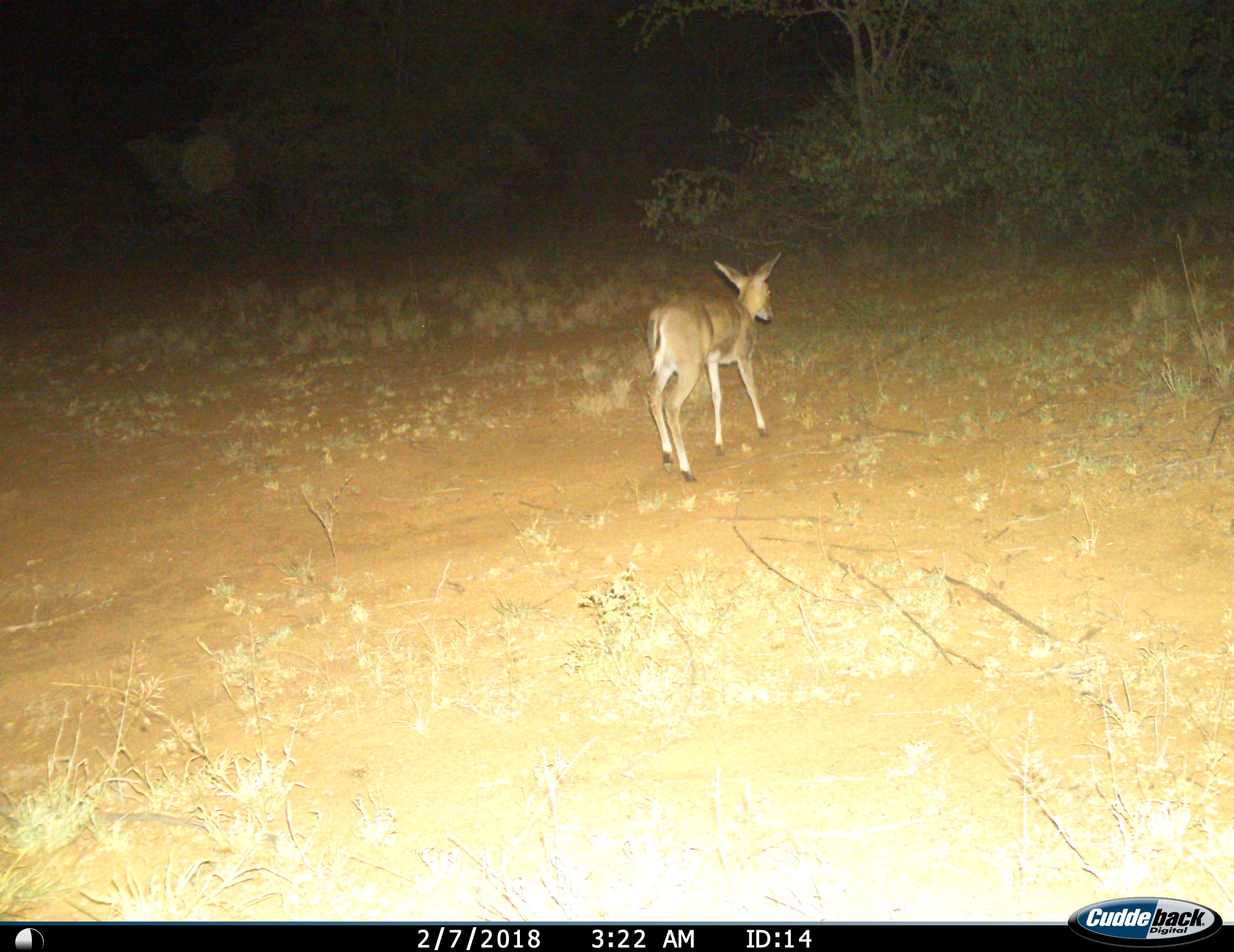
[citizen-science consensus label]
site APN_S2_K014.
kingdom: Animalia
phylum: Chordata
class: Mammalia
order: Artiodactyla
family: Bovidae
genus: Sylvicapra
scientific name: Sylvicapra grimmia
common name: common duiker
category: duikercommongrey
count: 1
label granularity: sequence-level